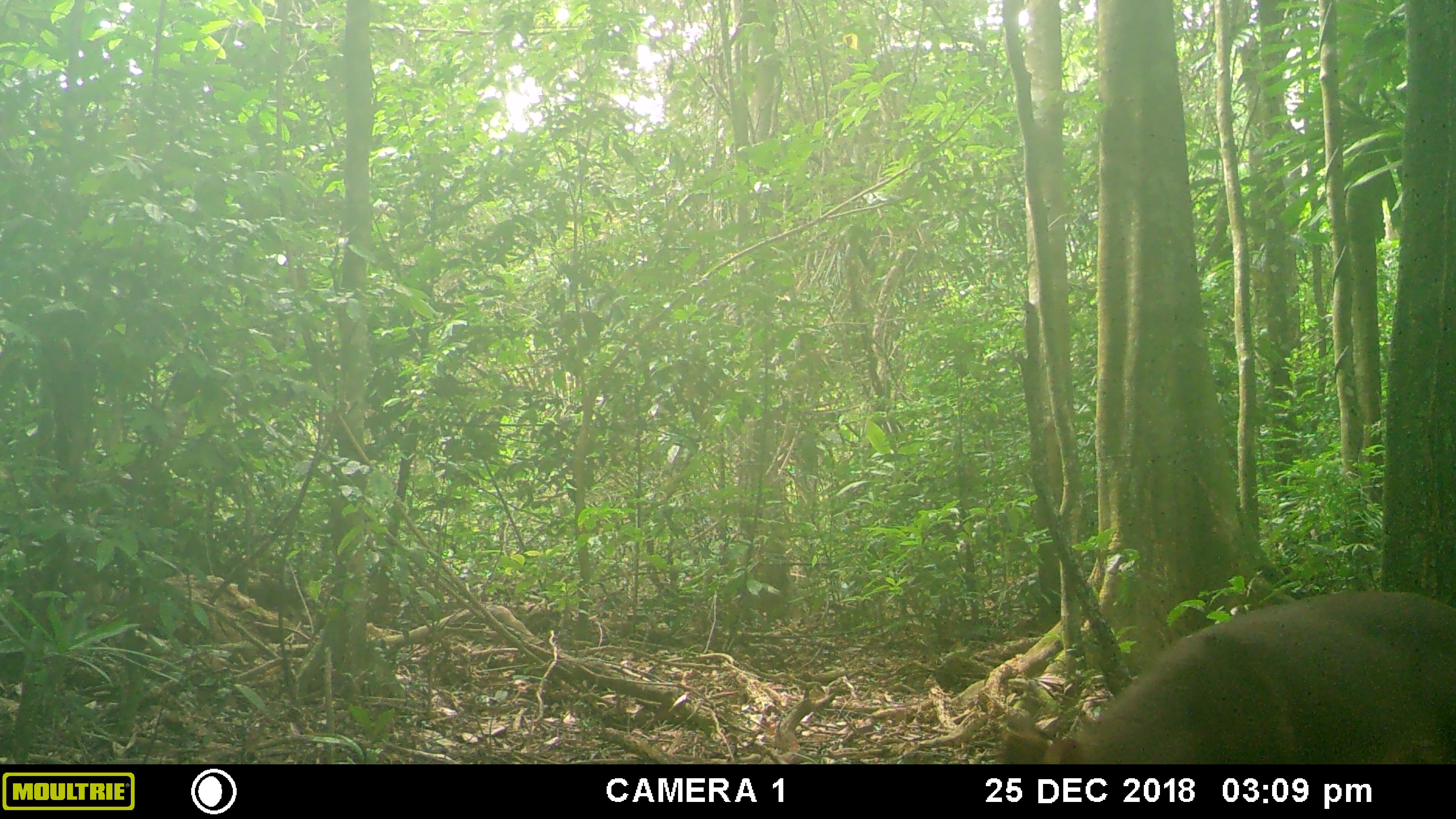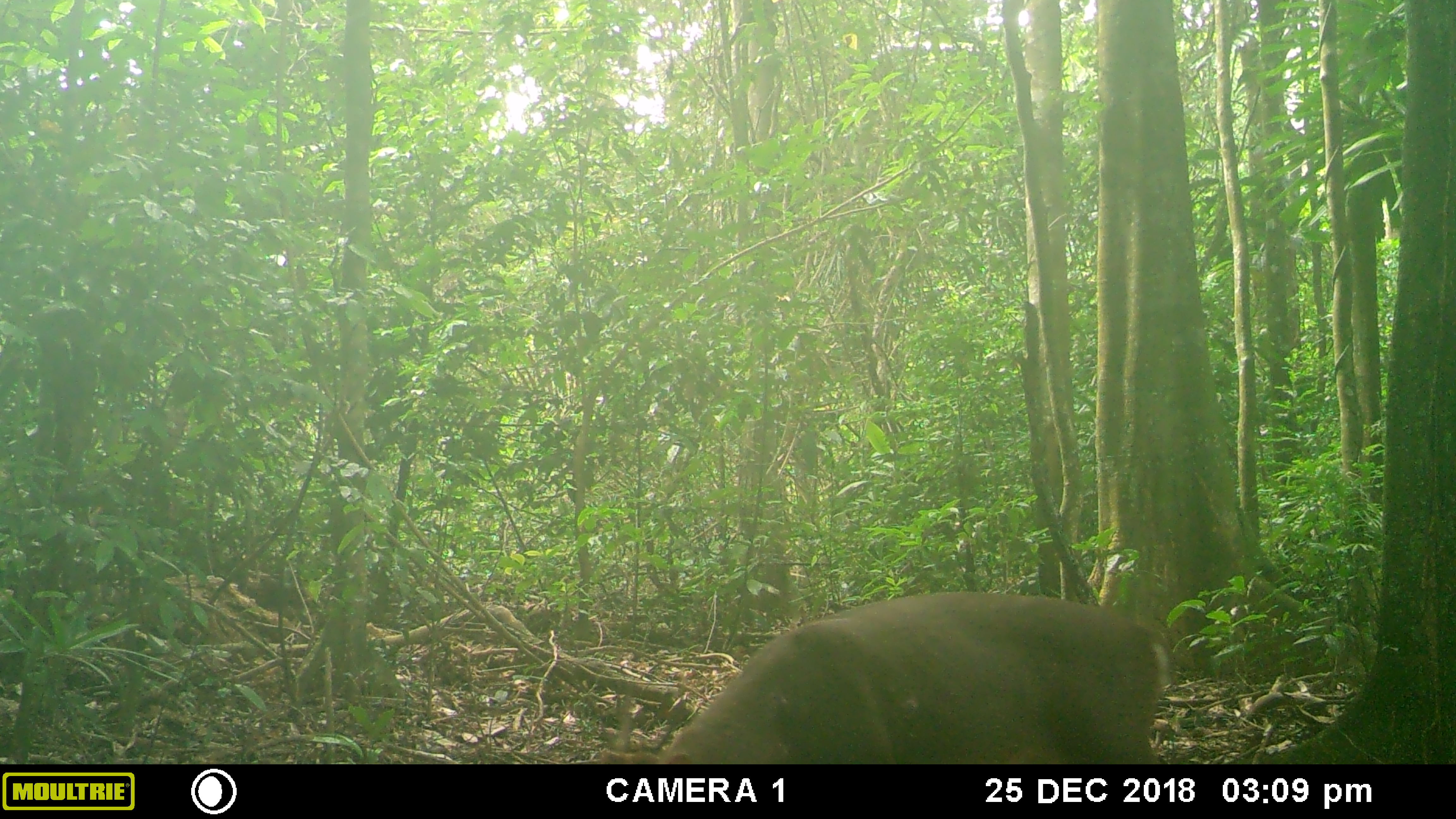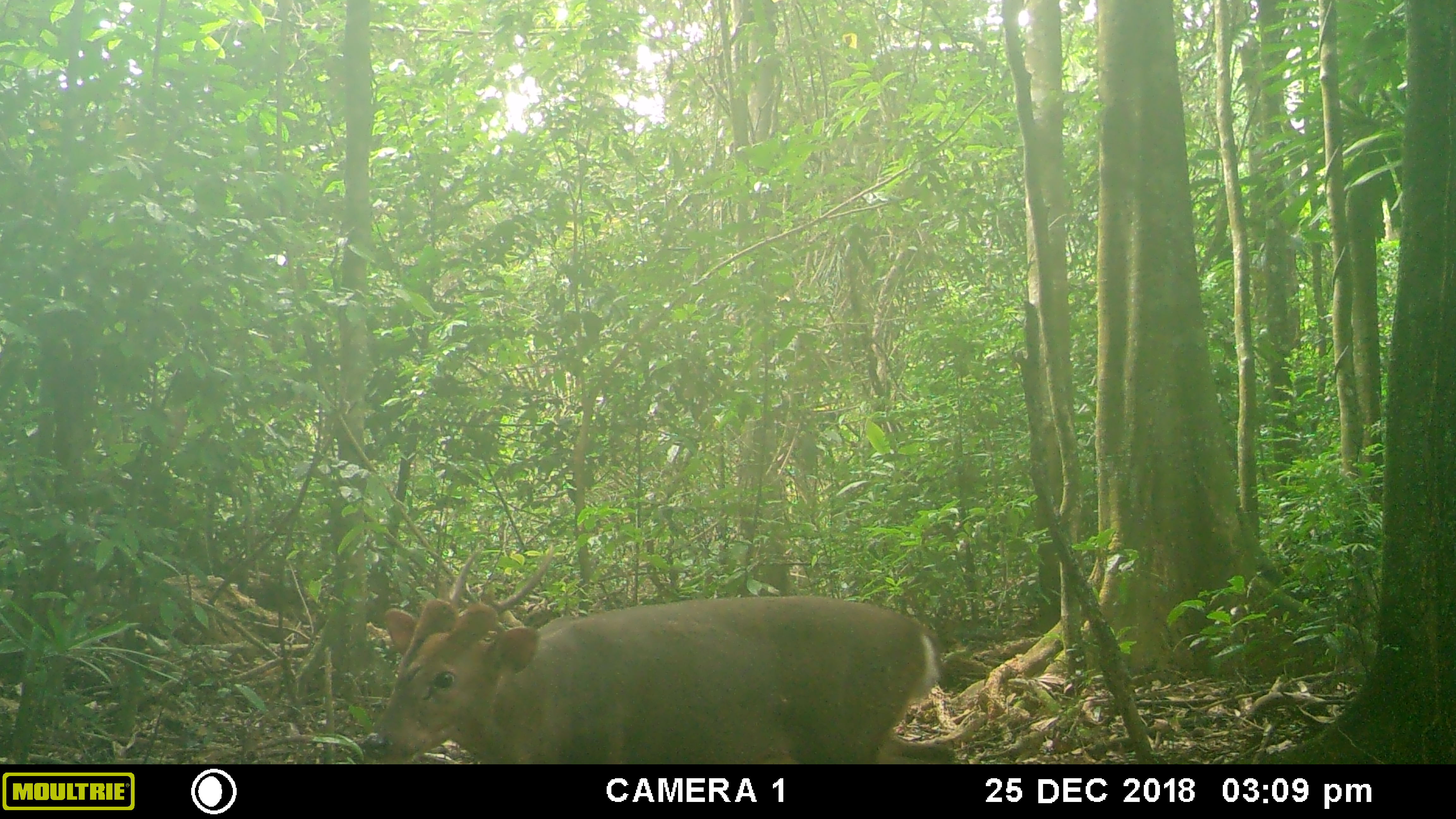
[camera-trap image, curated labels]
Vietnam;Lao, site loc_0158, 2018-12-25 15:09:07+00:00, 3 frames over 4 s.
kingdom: Animalia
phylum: Chordata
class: Mammalia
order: Artiodactyla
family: Cervidae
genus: Muntiacus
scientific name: Muntiacus vuquangensis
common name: large-antlered muntjac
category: large antlered muntjac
Large antlered muntjac (large-antlered muntjac) (Muntiacus vuquangensis). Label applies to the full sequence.